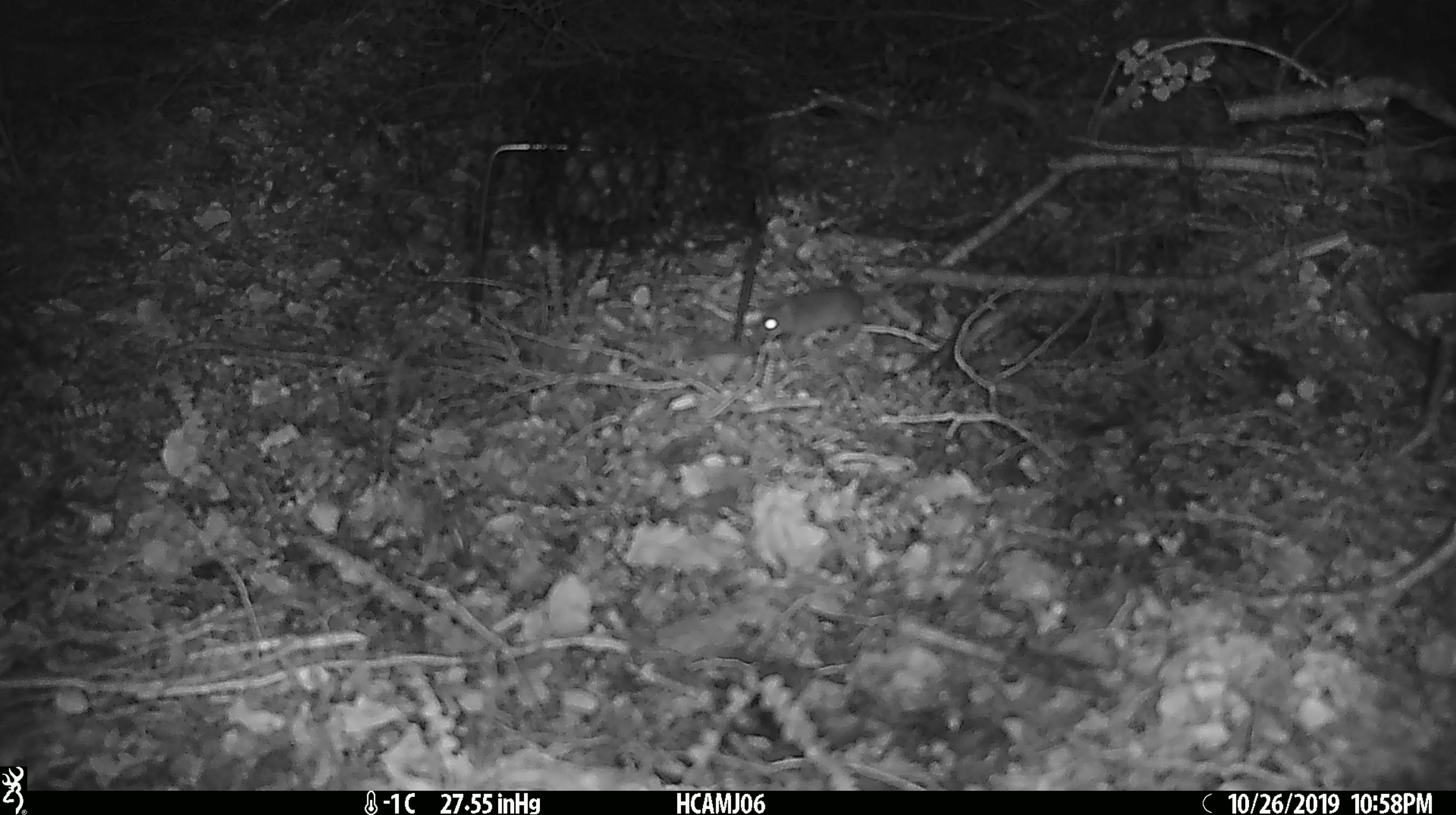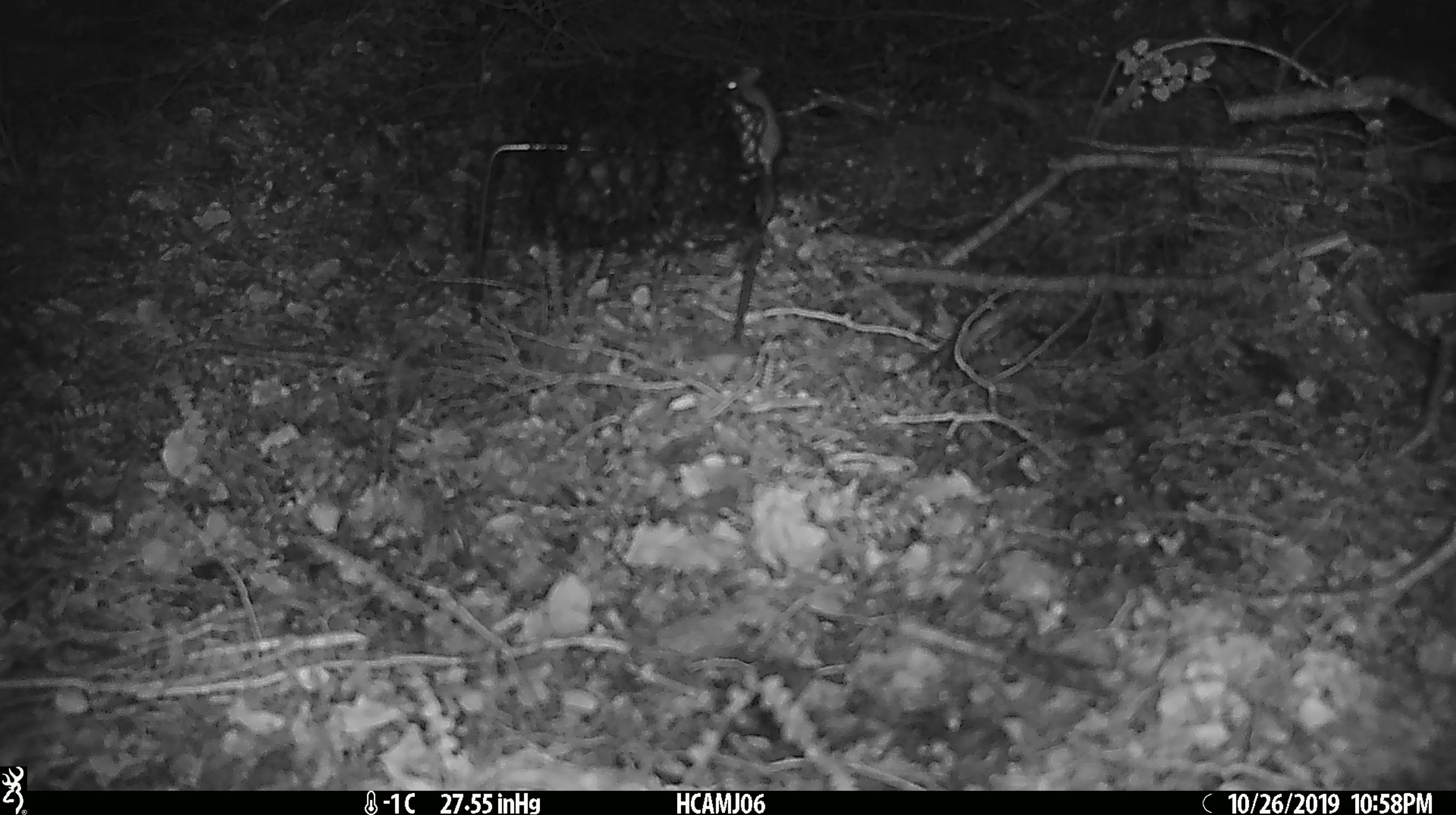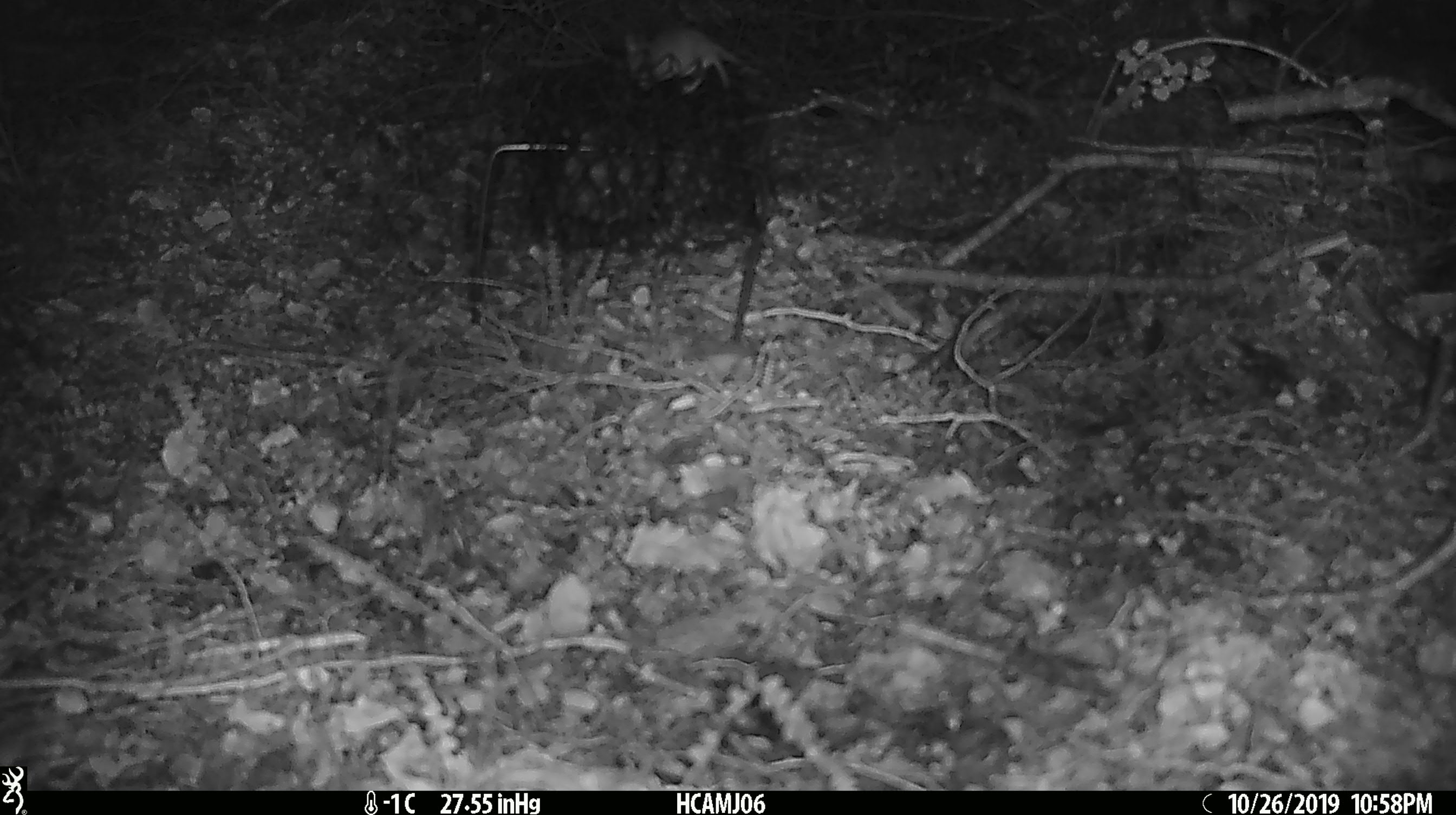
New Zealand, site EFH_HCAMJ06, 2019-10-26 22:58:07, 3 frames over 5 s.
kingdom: Animalia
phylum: Chordata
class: Mammalia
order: Rodentia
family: Muridae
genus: Mus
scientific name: Mus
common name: mouse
Mouse (Mus).